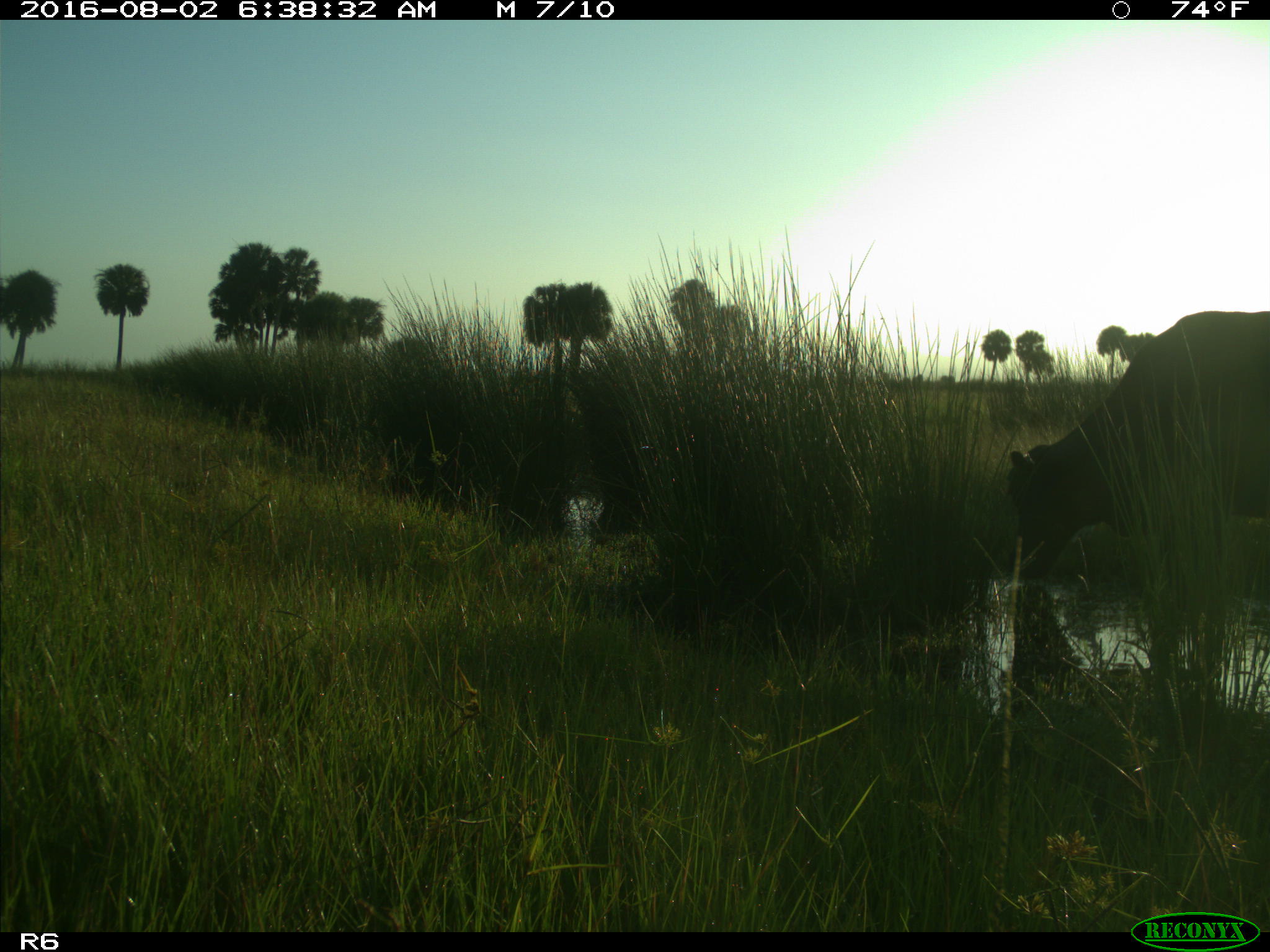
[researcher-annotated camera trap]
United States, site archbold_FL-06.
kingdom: Animalia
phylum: Chordata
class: Mammalia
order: Artiodactyla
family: Bovidae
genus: Bos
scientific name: Bos taurus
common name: domestic cow